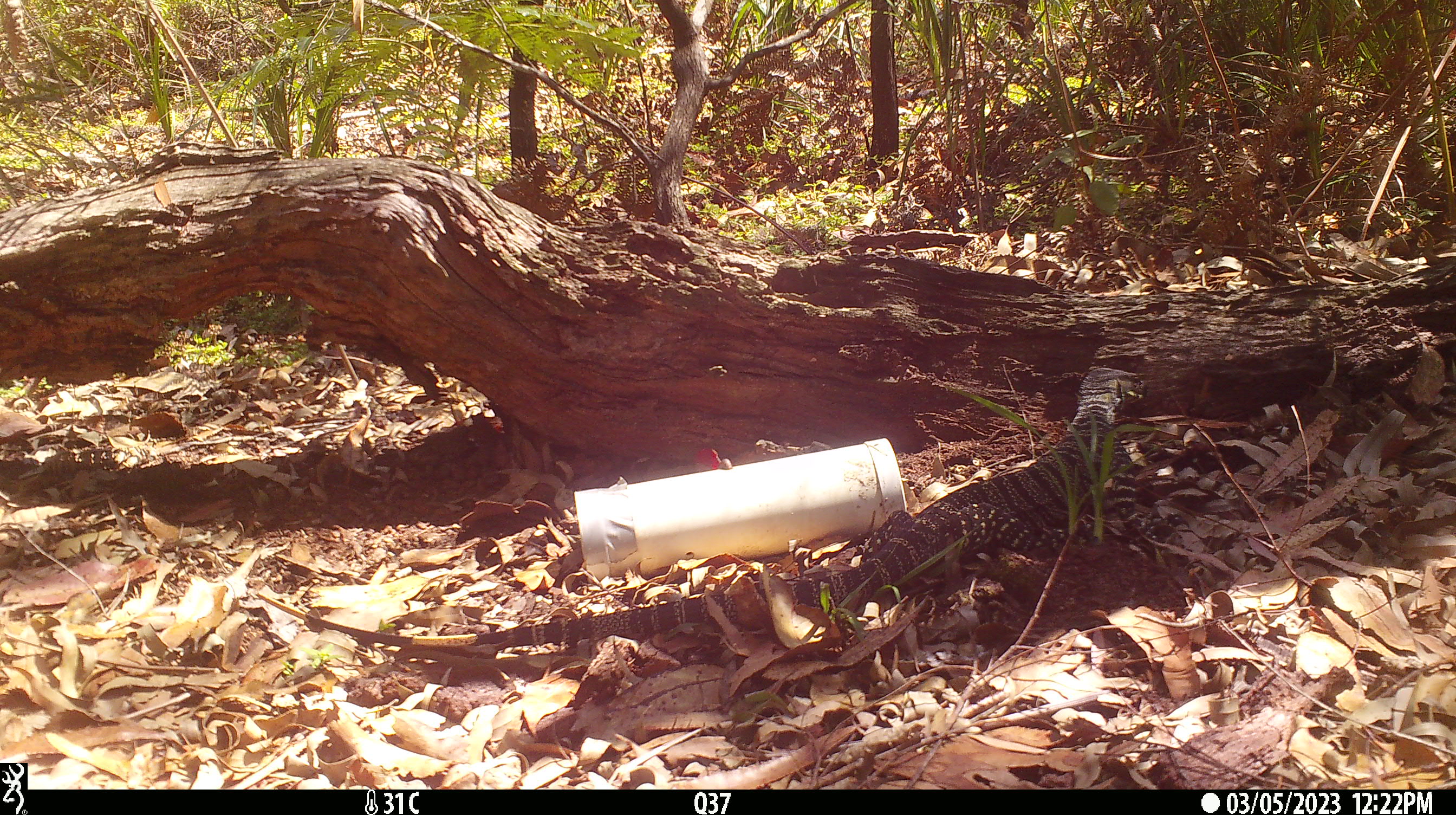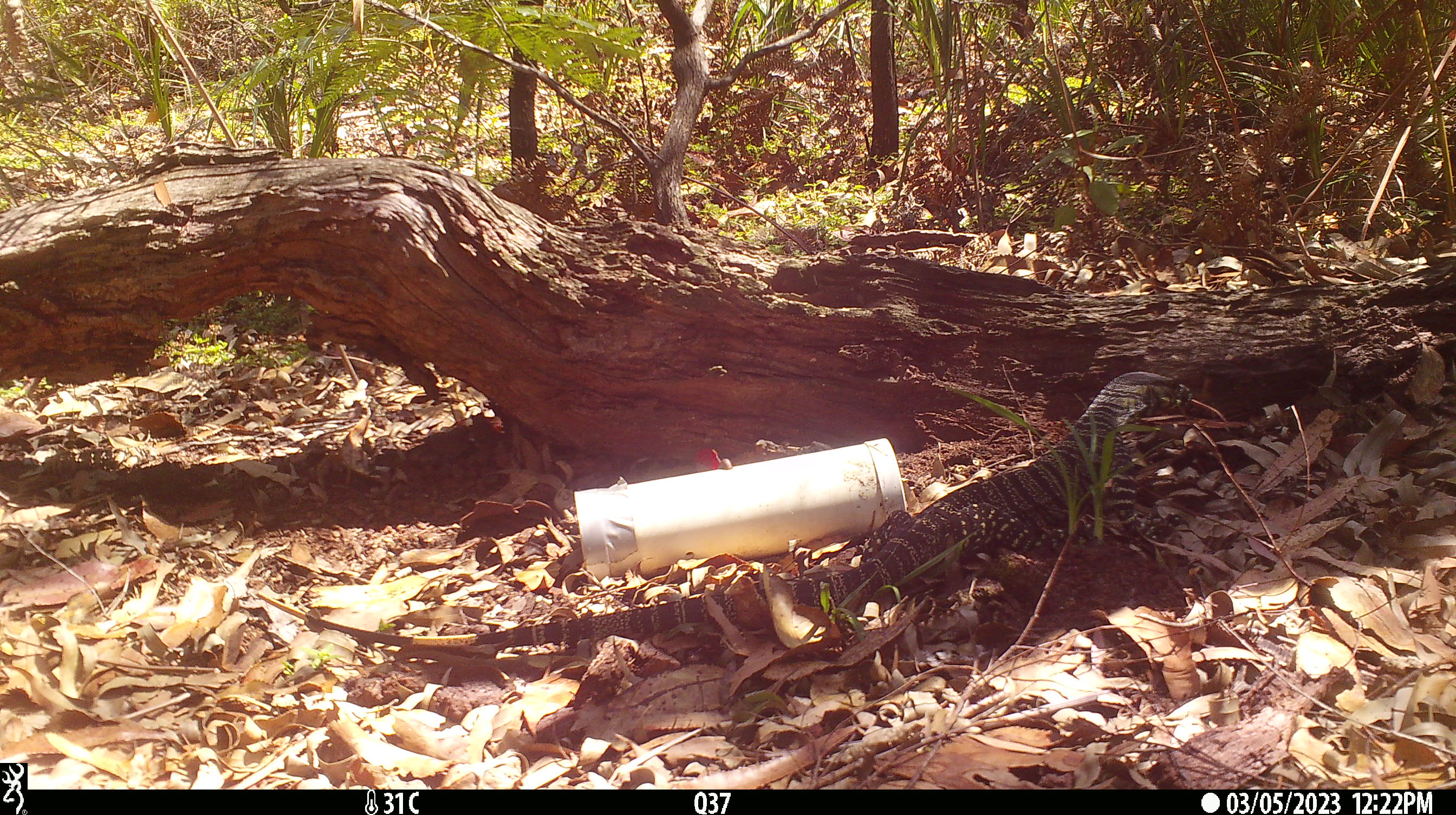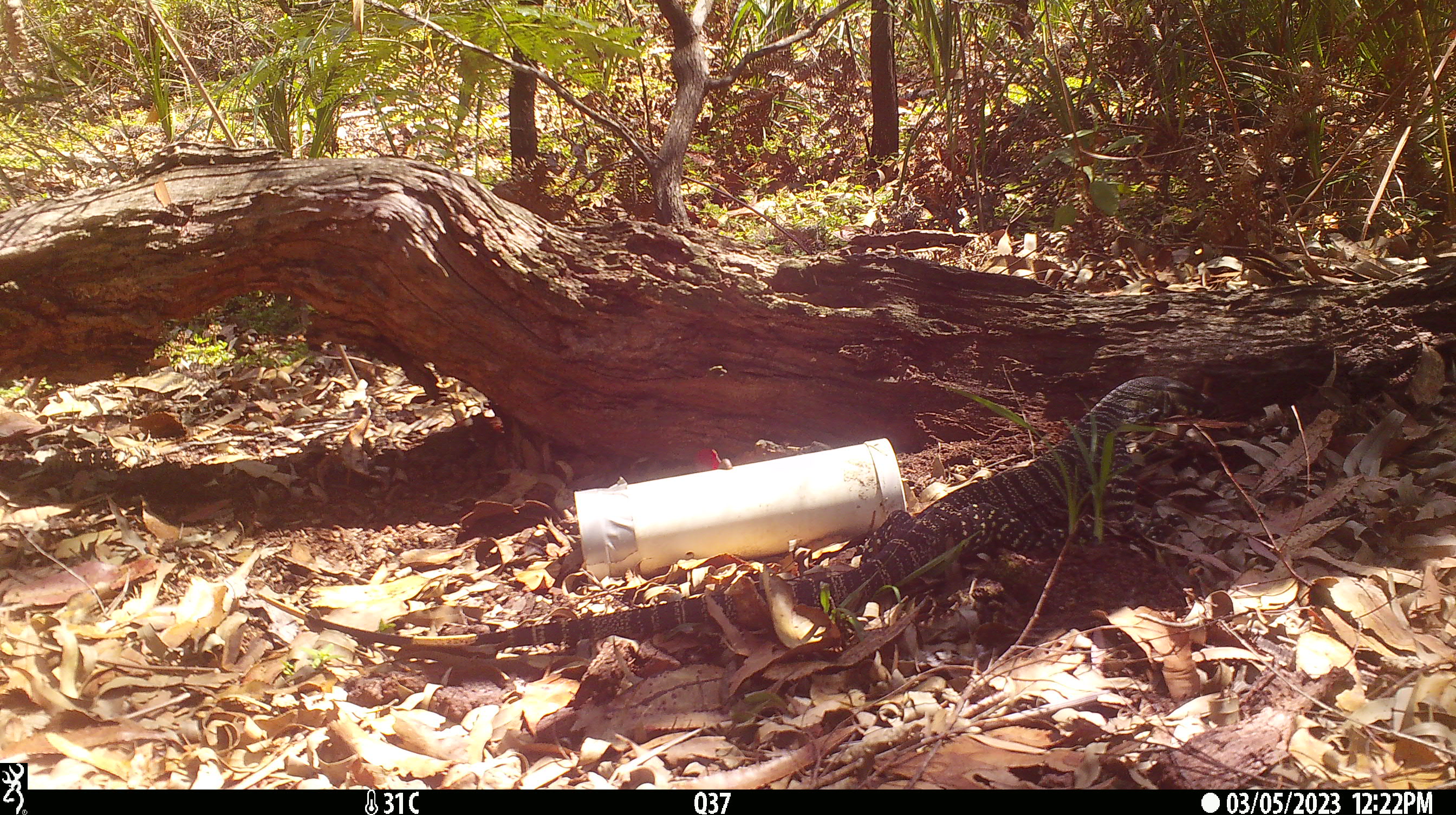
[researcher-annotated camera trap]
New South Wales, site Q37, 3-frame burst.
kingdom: Animalia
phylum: Chordata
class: Reptilia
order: Squamata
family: Varanidae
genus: Varanus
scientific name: Varanus varius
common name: lace monitor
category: goanna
Goanna (lace monitor) (Varanus varius).